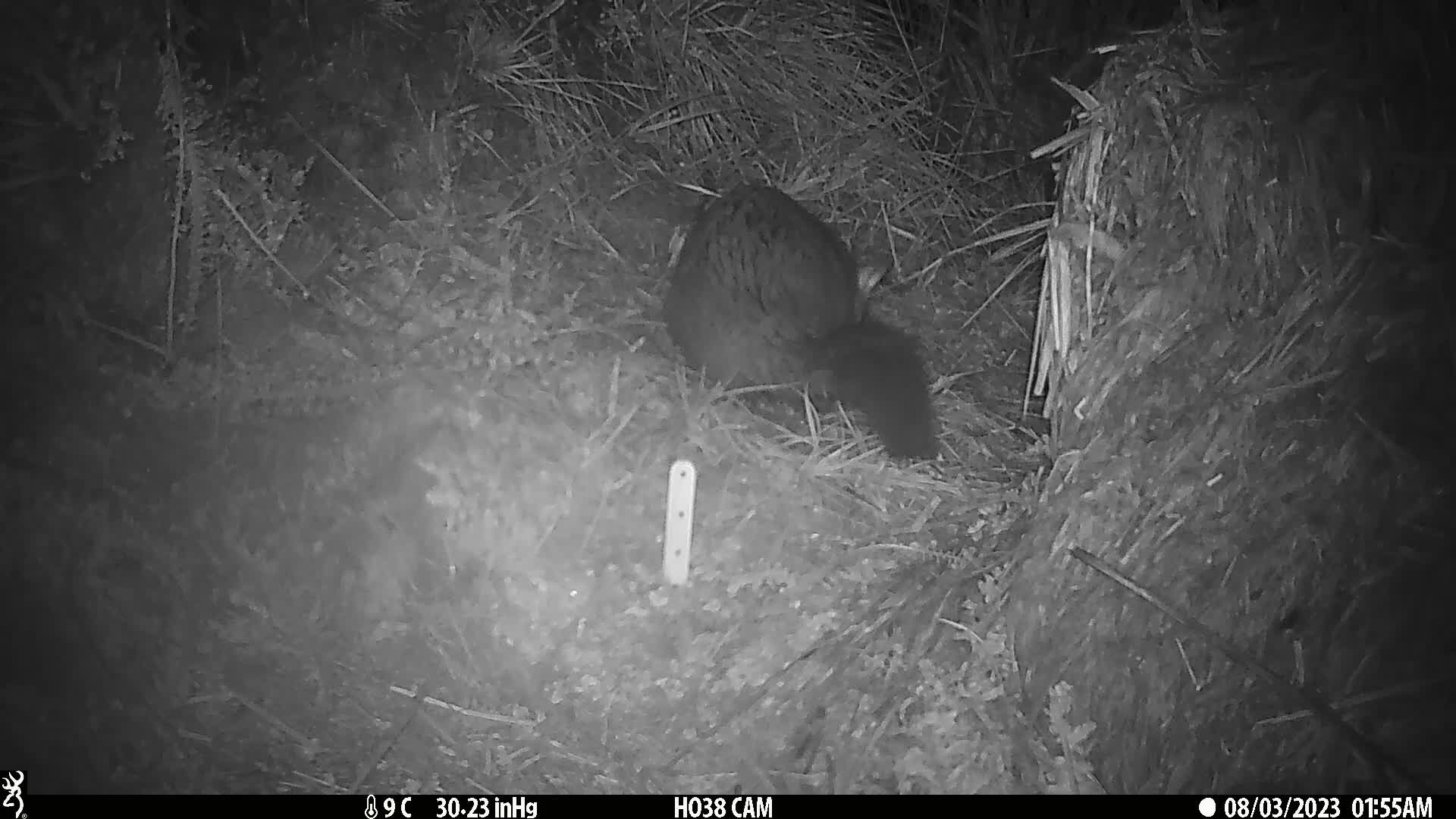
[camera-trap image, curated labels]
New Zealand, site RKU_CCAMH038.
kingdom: Animalia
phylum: Chordata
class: Mammalia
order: Diprotodontia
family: Phalangeridae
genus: Trichosurus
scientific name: Trichosurus vulpecula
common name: common brushtail possum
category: possum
Possum (common brushtail possum) (Trichosurus vulpecula).